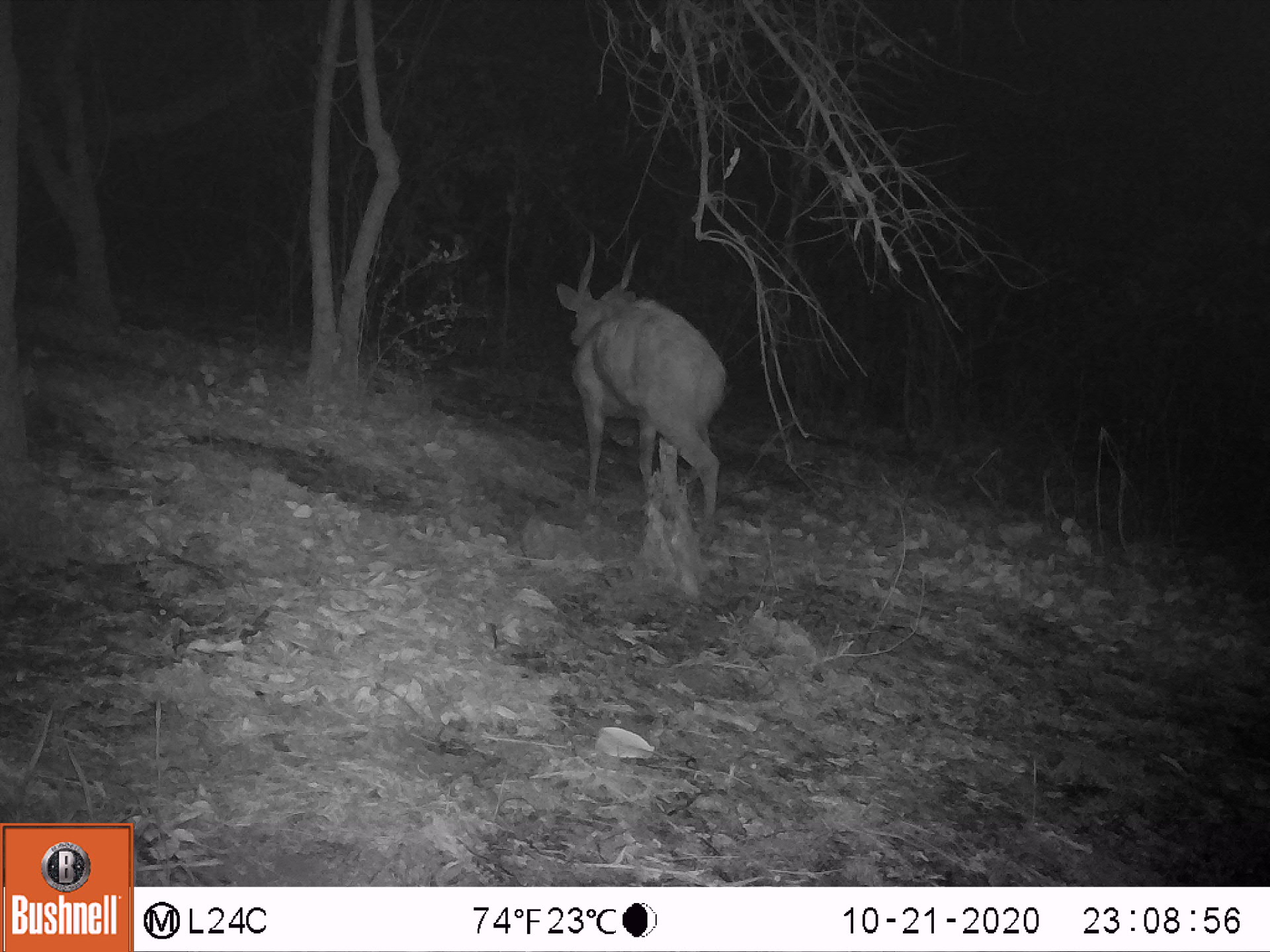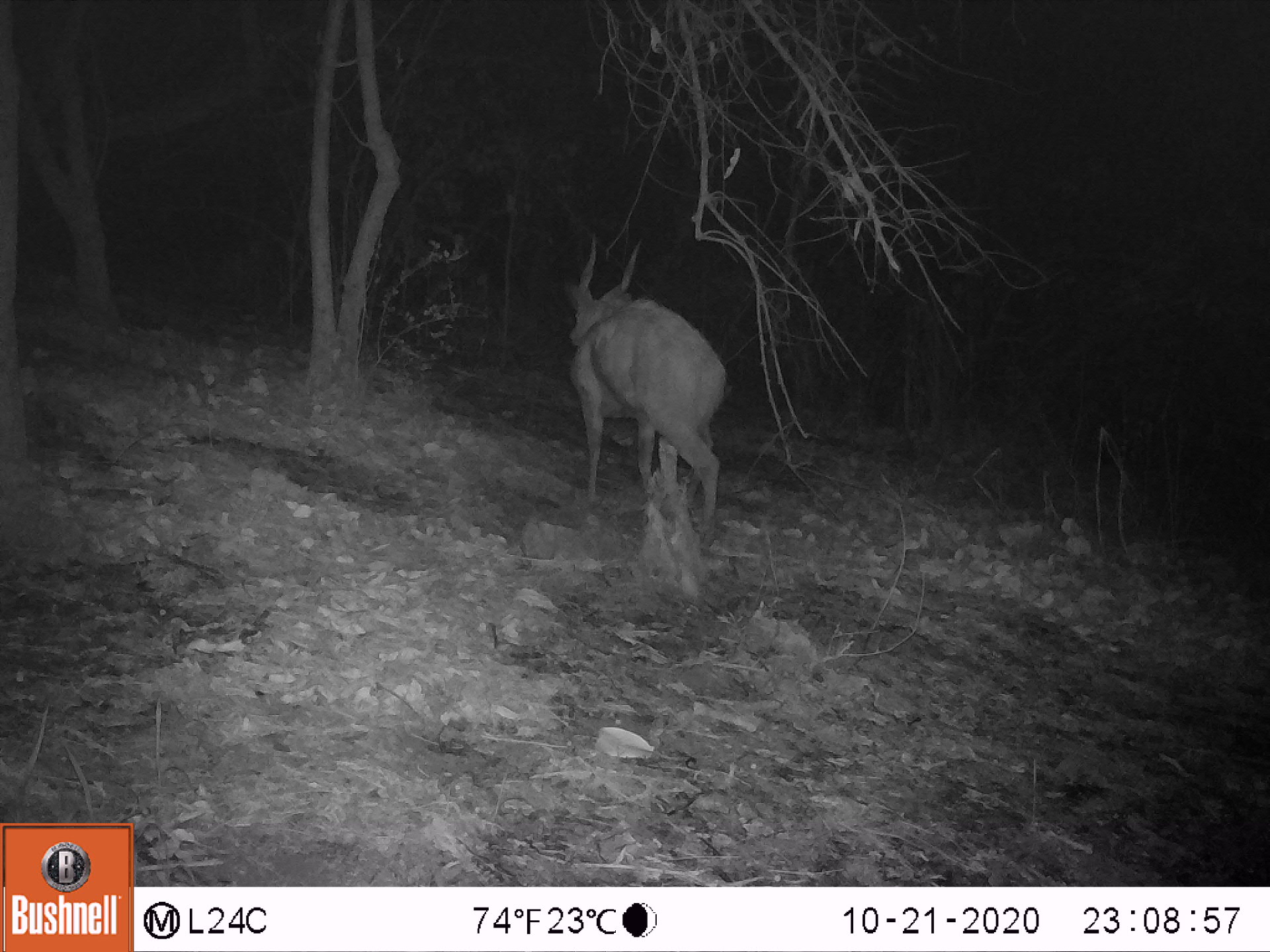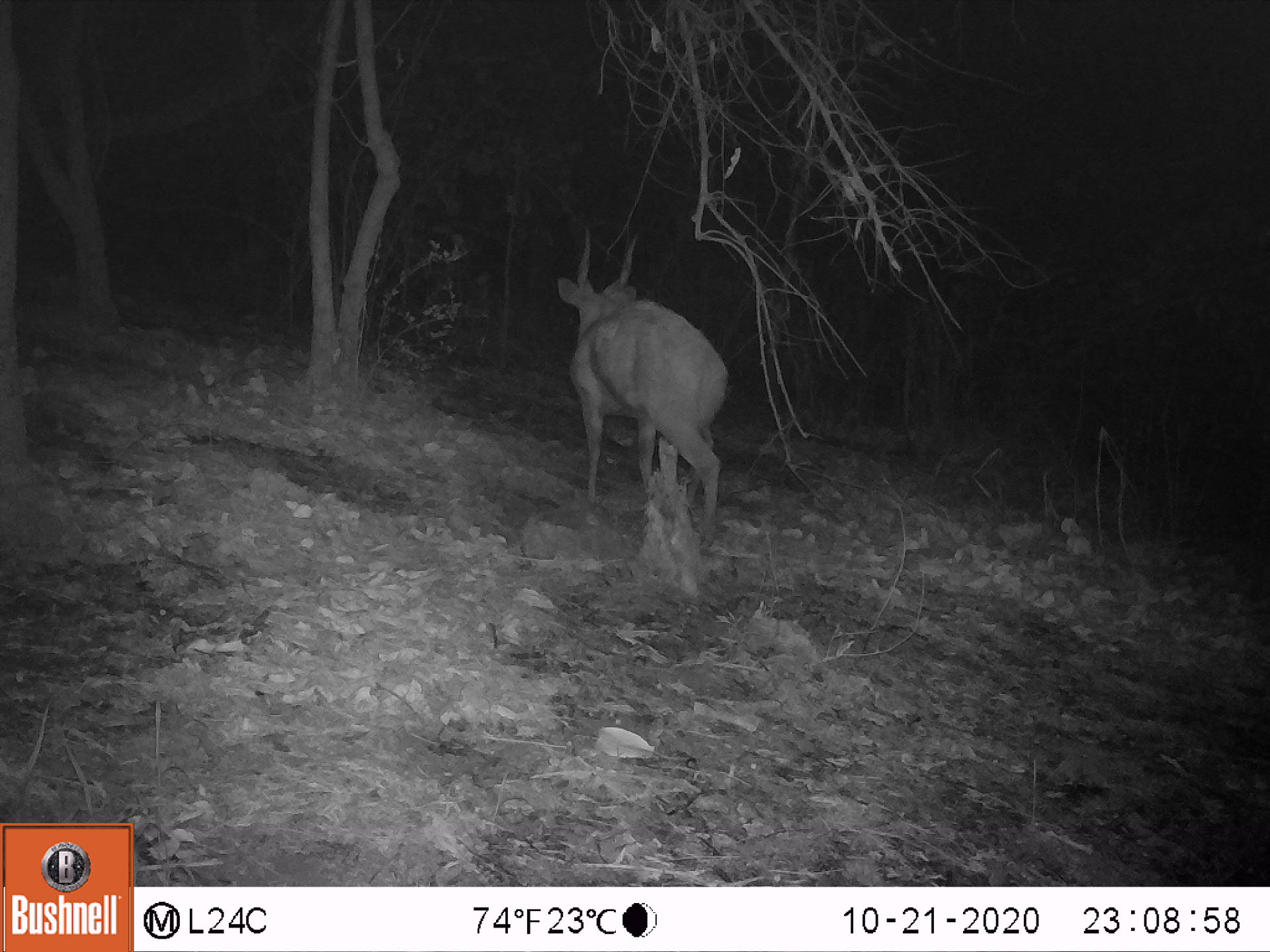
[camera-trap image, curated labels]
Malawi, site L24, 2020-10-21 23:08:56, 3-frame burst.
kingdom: Animalia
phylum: Chordata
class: Mammalia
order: Artiodactyla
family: Bovidae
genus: Tragelaphus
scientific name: Tragelaphus sylvaticus sylvaticus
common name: cape bushbuck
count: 1